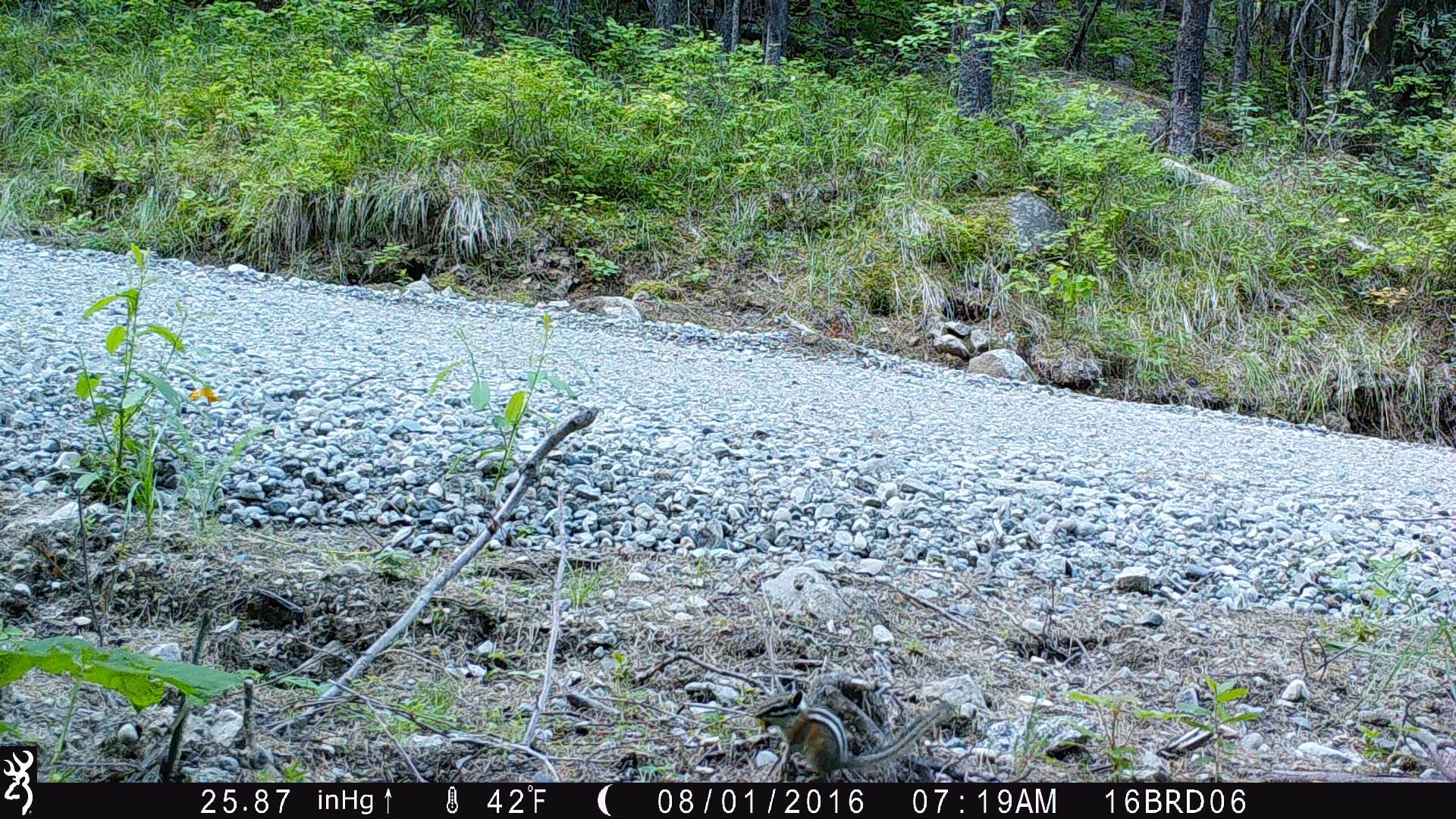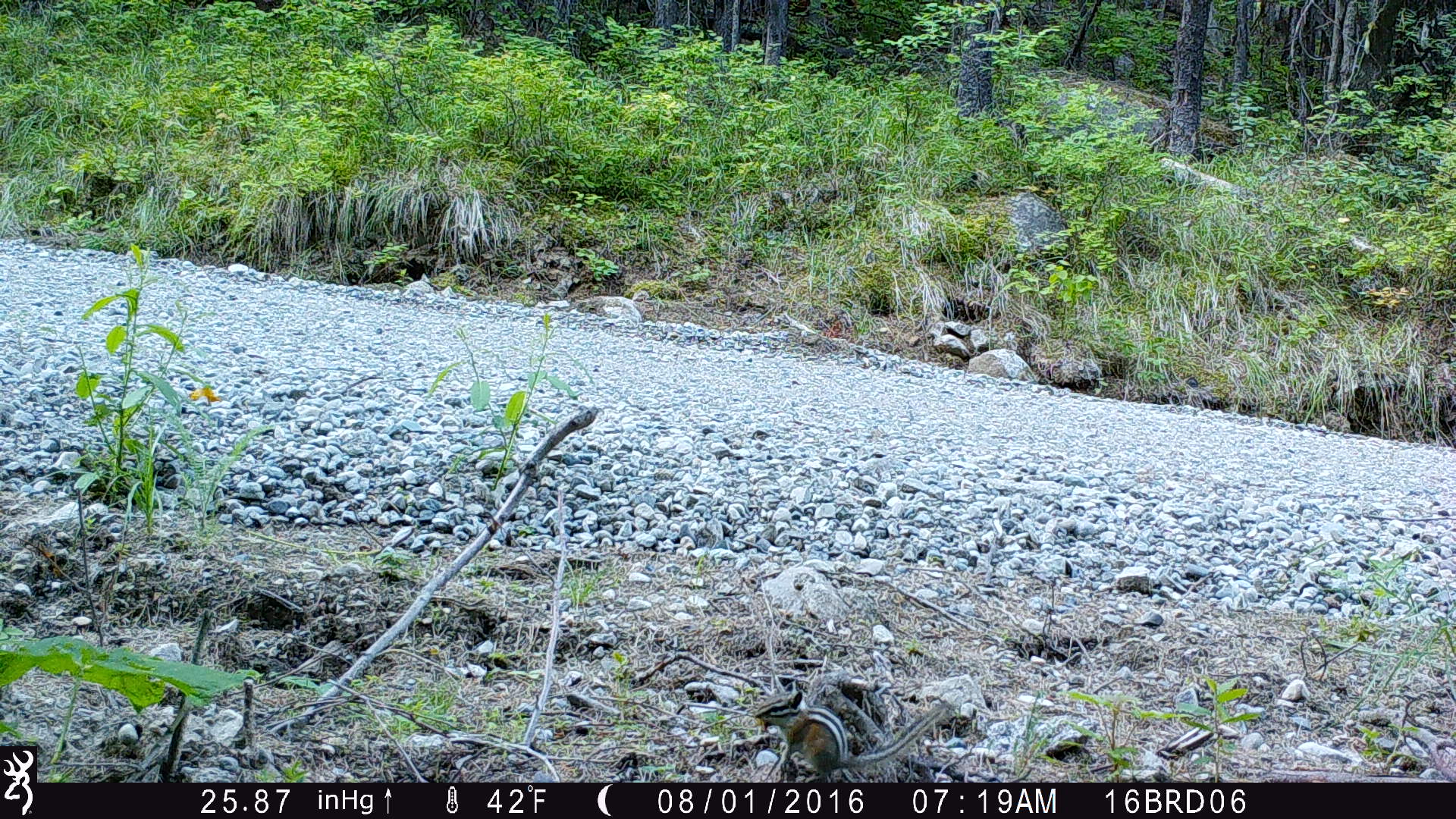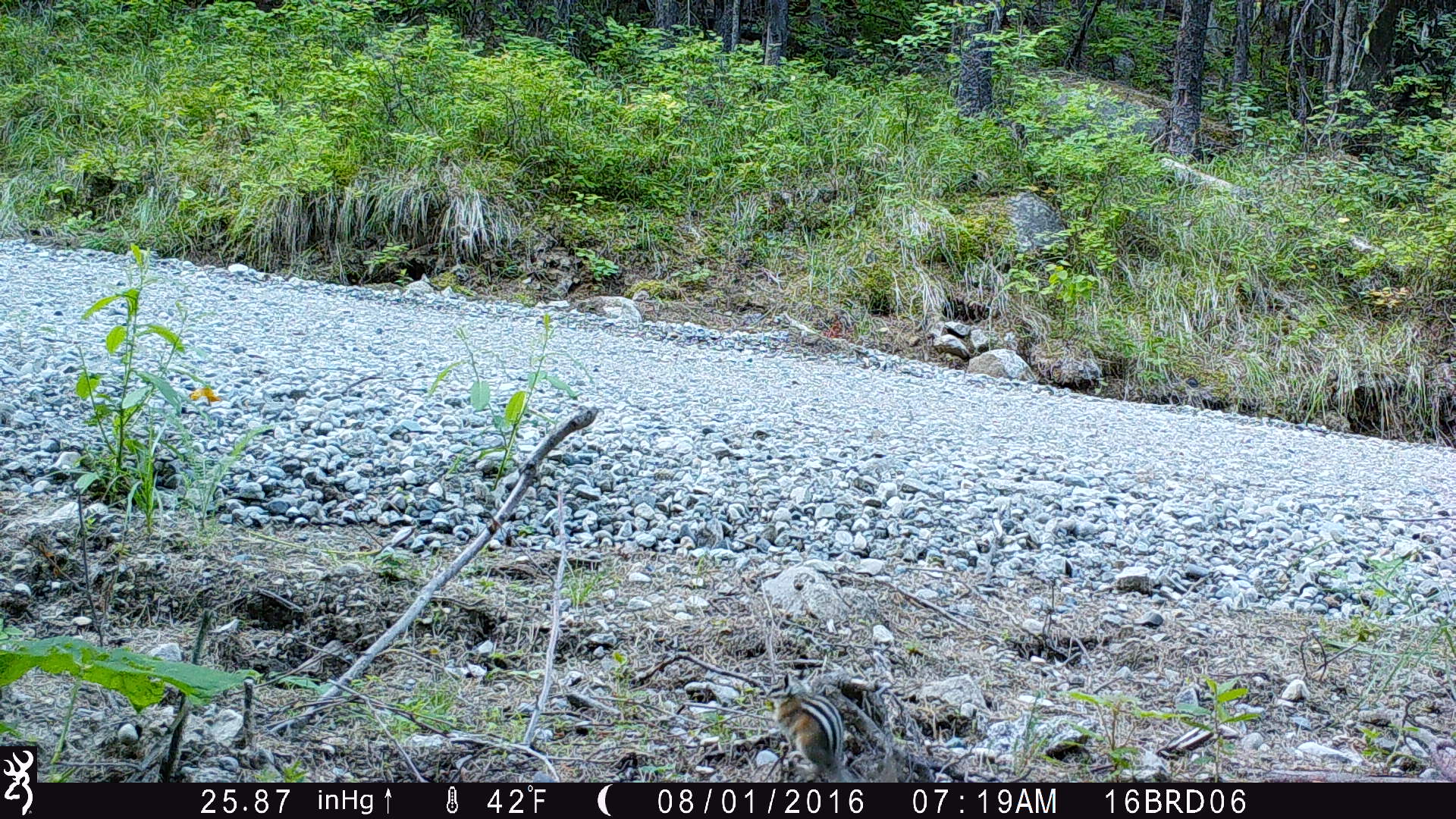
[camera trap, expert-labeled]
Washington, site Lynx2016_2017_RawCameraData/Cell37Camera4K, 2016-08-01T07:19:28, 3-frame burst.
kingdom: Animalia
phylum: Chordata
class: Mammalia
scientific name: Mammalia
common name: small mammal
Small mammal (Mammalia). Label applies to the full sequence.